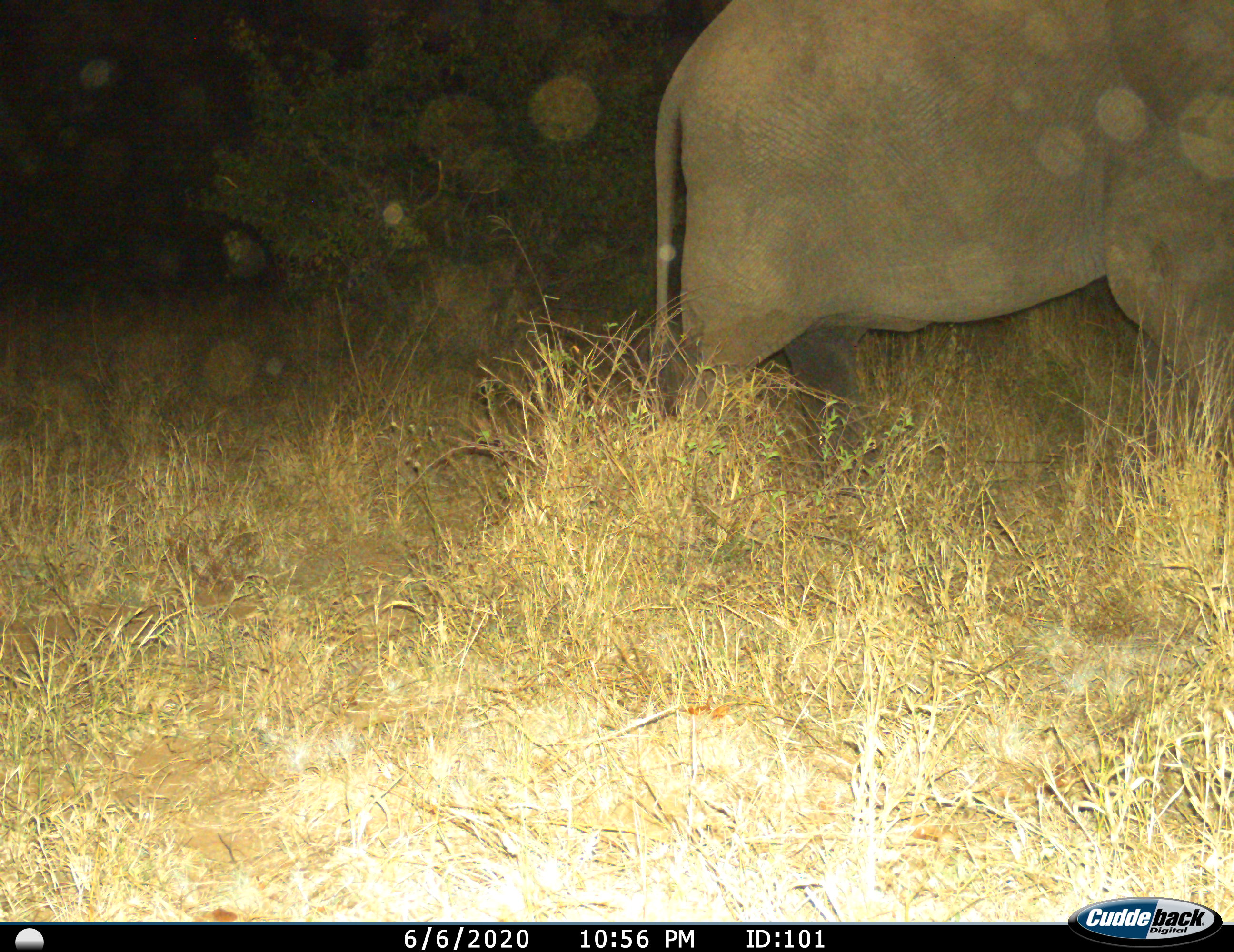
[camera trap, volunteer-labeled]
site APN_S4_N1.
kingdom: Animalia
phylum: Chordata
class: Mammalia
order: Proboscidea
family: Elephantidae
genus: Loxodonta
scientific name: Loxodonta africana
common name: african bush elephant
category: elephant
Elephant (african bush elephant) (Loxodonta africana), count 1. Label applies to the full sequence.